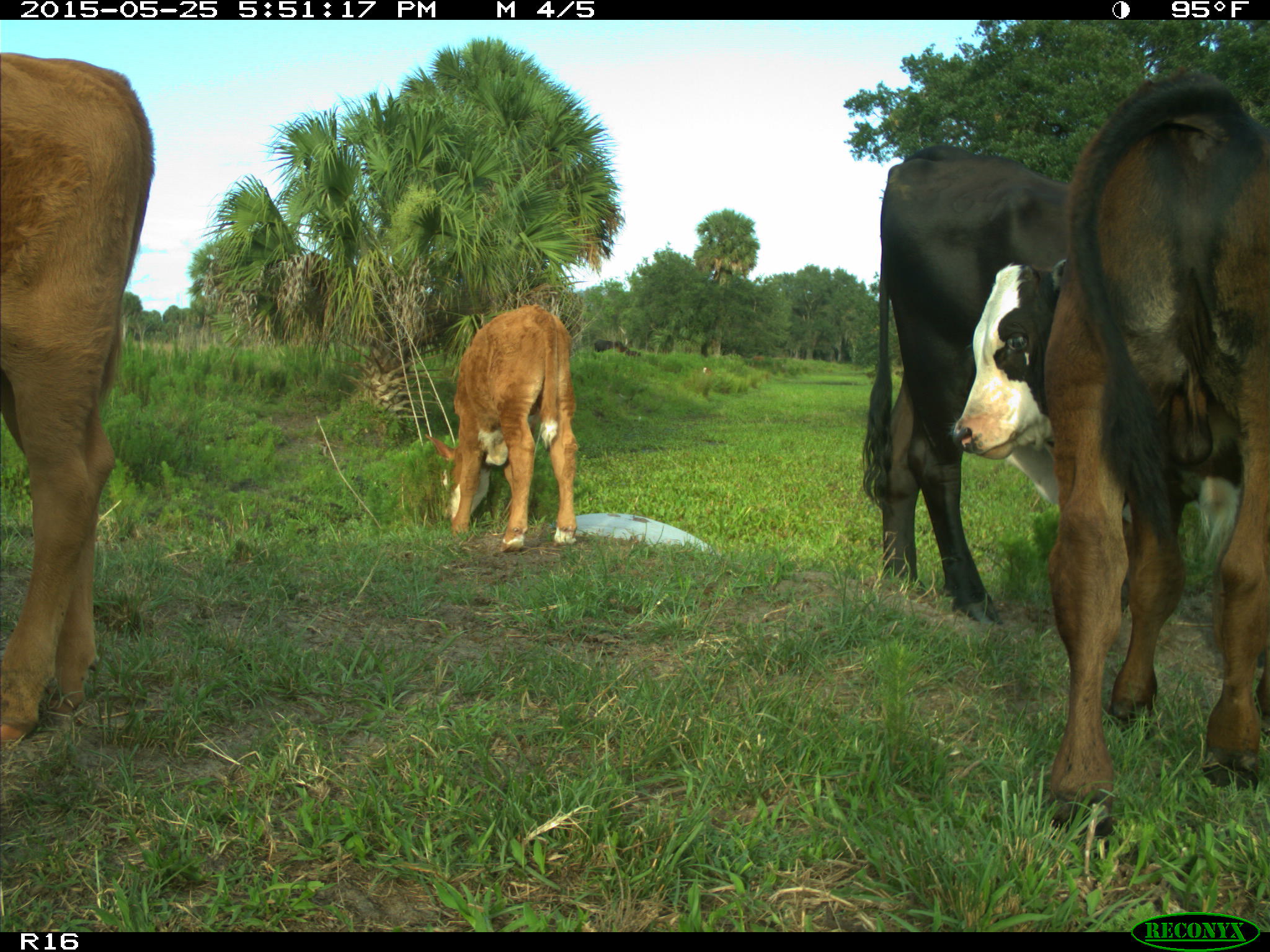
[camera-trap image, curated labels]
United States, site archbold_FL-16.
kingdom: Animalia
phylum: Chordata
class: Mammalia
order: Artiodactyla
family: Bovidae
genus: Bos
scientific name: Bos taurus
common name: domestic cow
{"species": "Bos taurus (domestic cow)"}